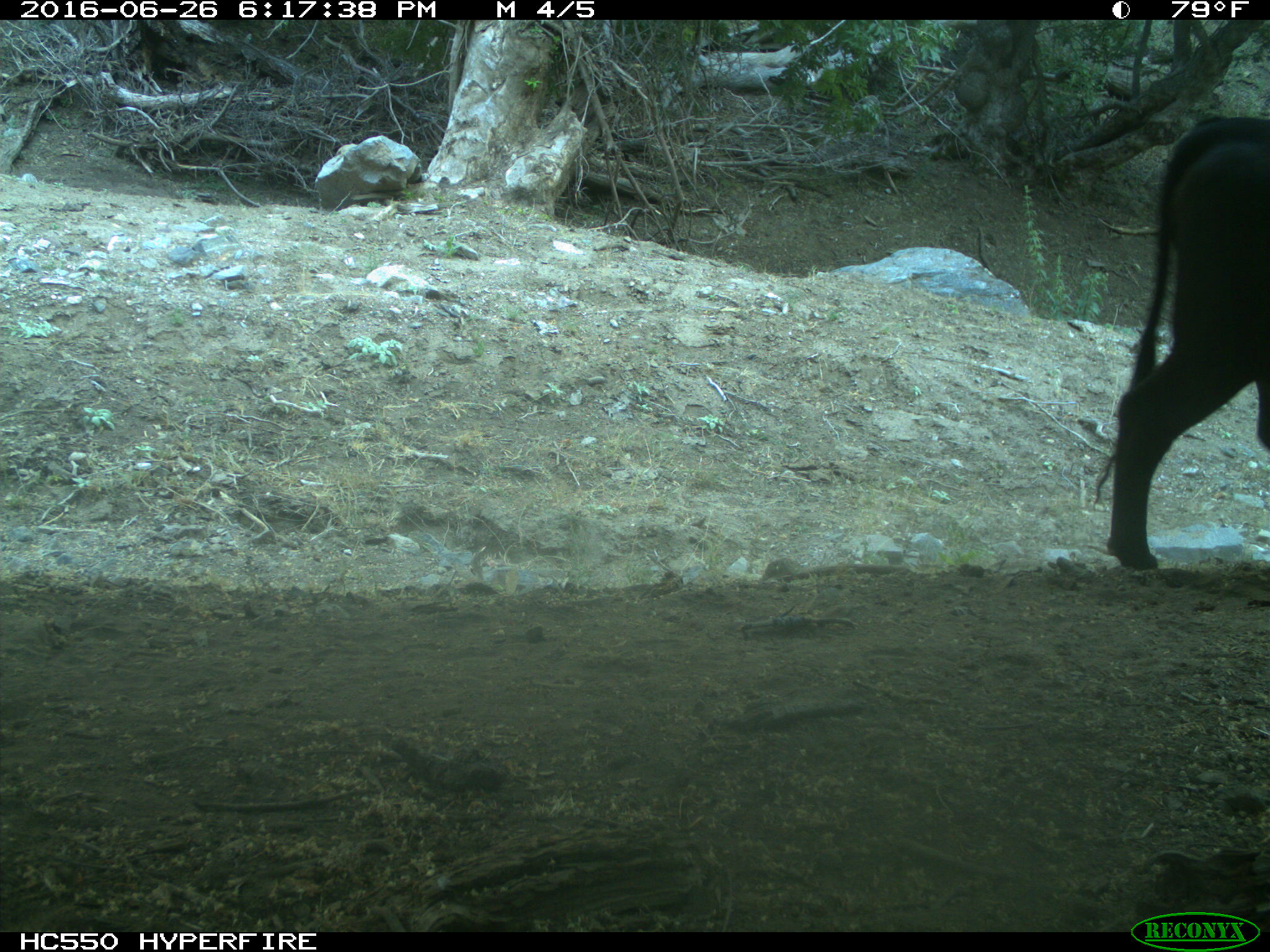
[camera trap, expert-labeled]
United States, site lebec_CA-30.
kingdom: Animalia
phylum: Chordata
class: Mammalia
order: Artiodactyla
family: Bovidae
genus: Bos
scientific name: Bos taurus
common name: domestic cow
Bos taurus (domestic cow).